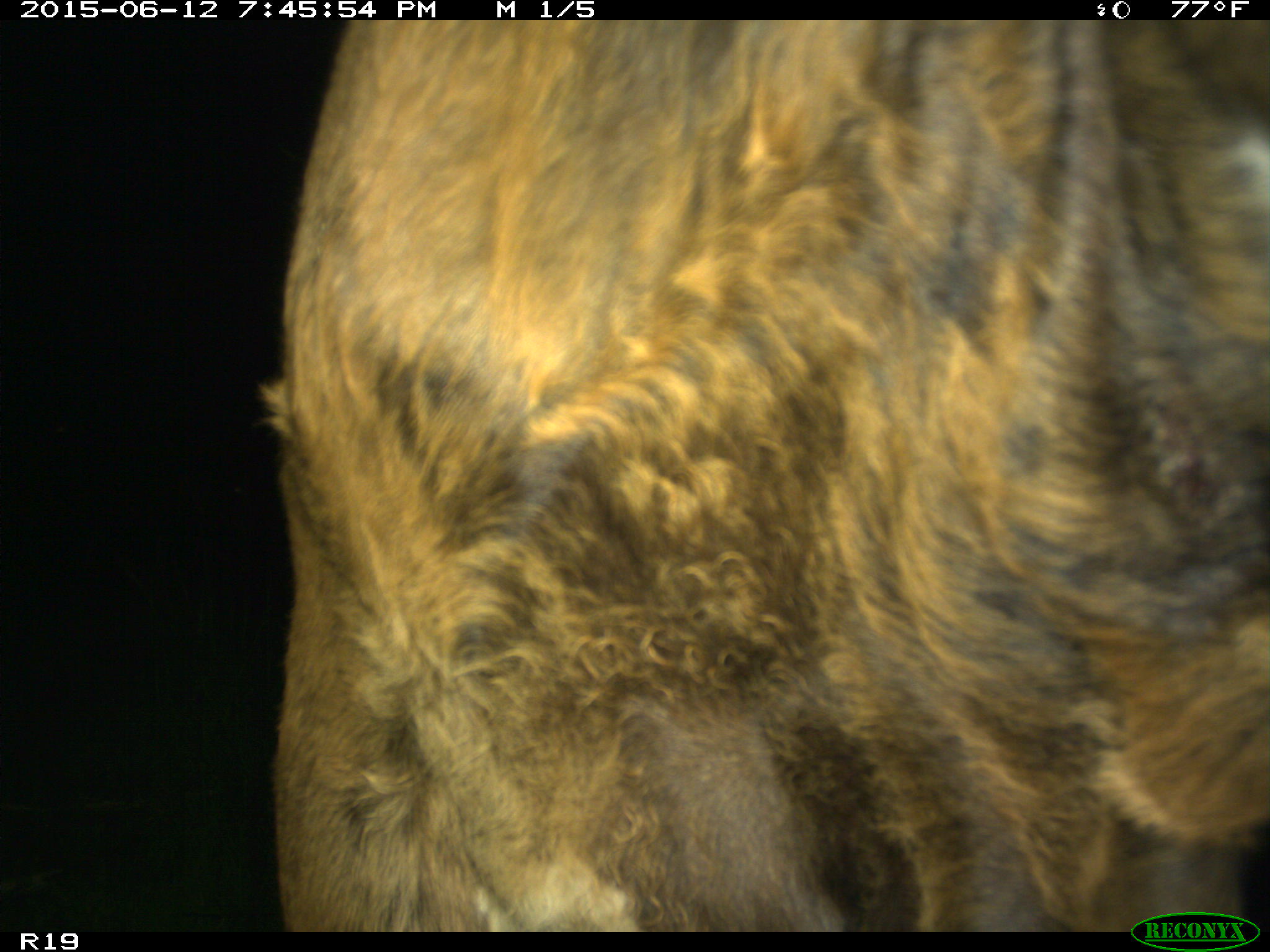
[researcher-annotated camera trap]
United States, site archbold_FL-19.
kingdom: Animalia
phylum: Chordata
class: Mammalia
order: Artiodactyla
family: Bovidae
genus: Bos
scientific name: Bos taurus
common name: domestic cow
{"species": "Bos taurus (domestic cow)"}